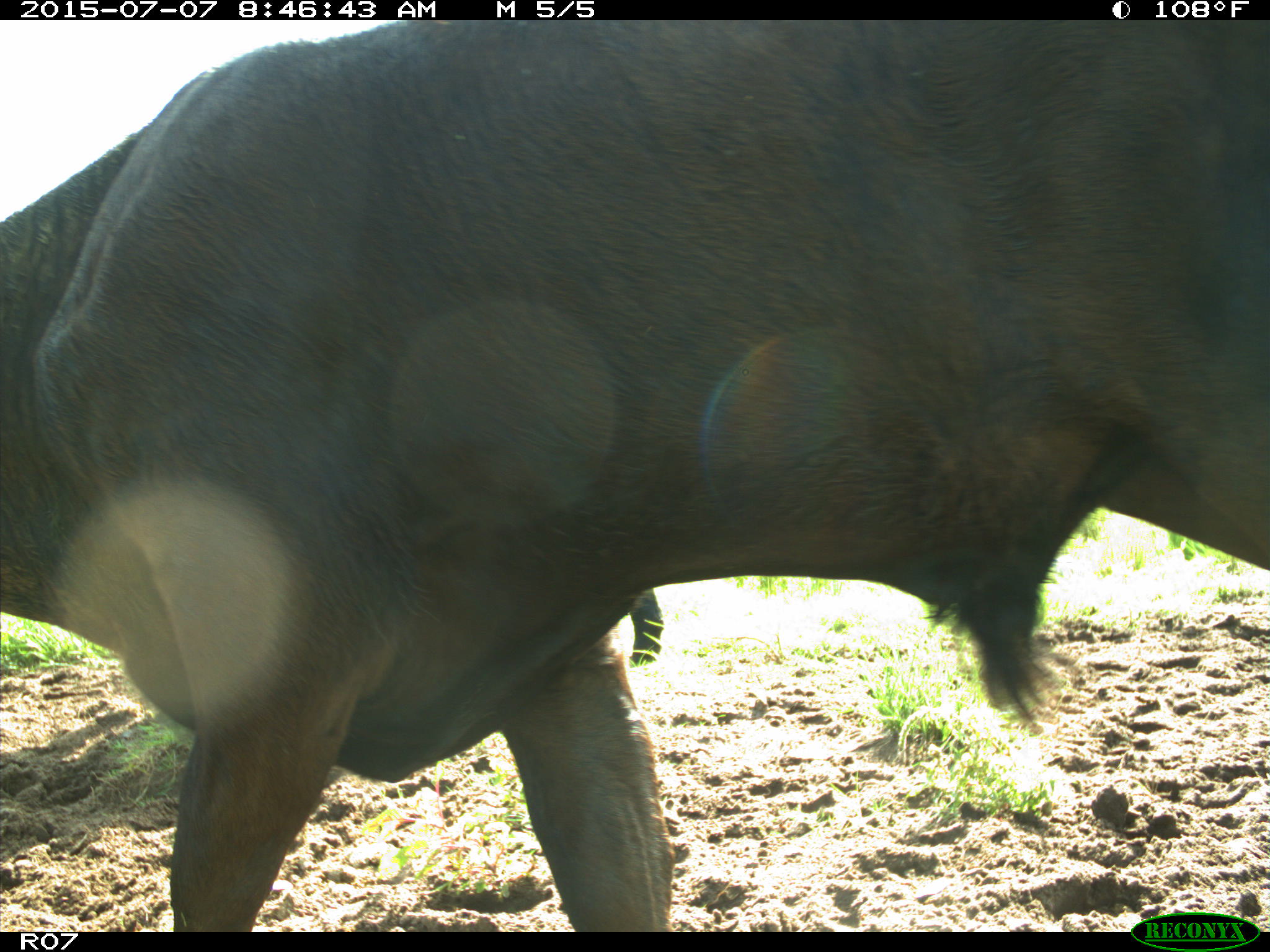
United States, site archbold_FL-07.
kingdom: Animalia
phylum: Chordata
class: Mammalia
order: Artiodactyla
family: Bovidae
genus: Bos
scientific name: Bos taurus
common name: domestic cow